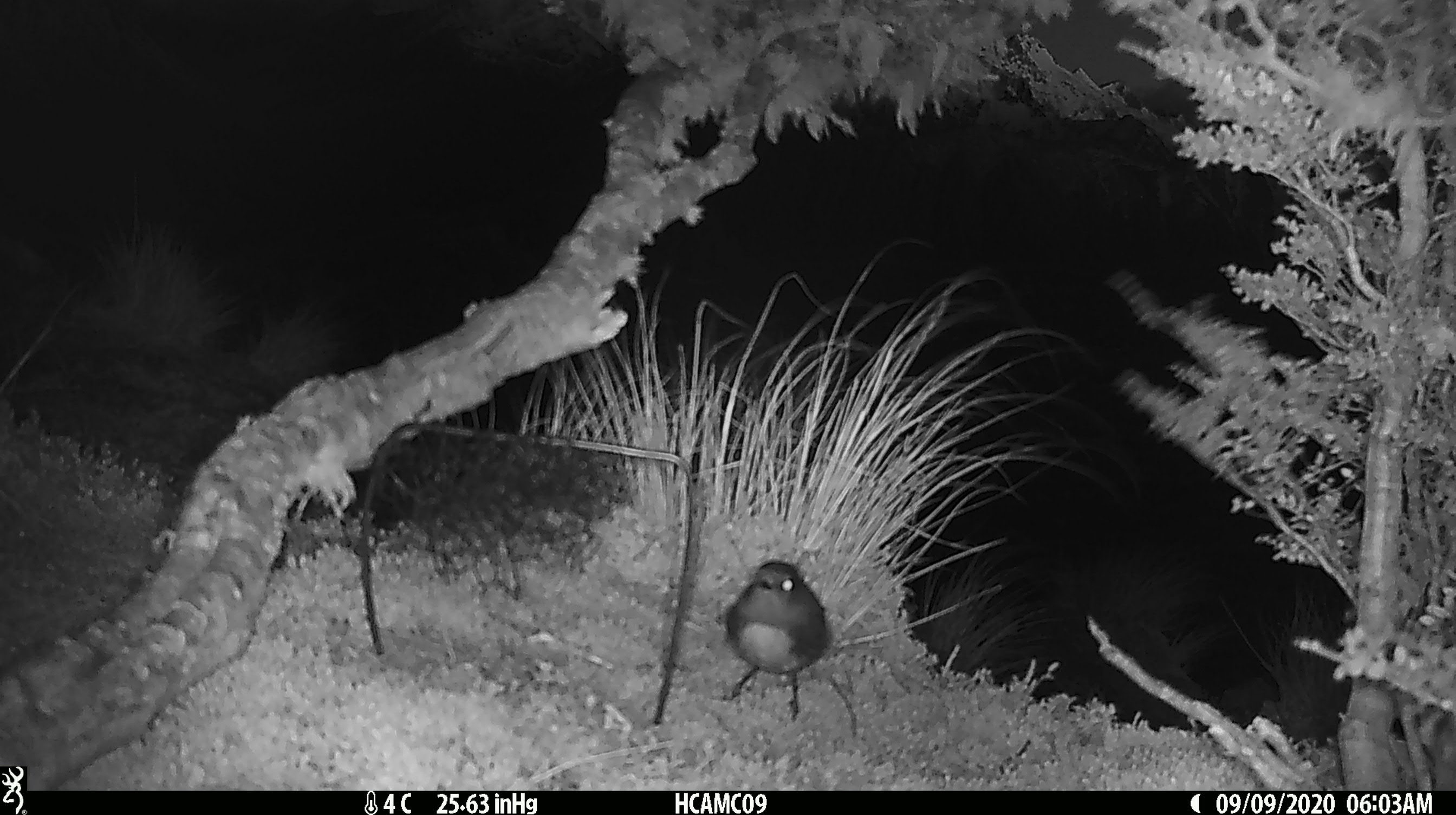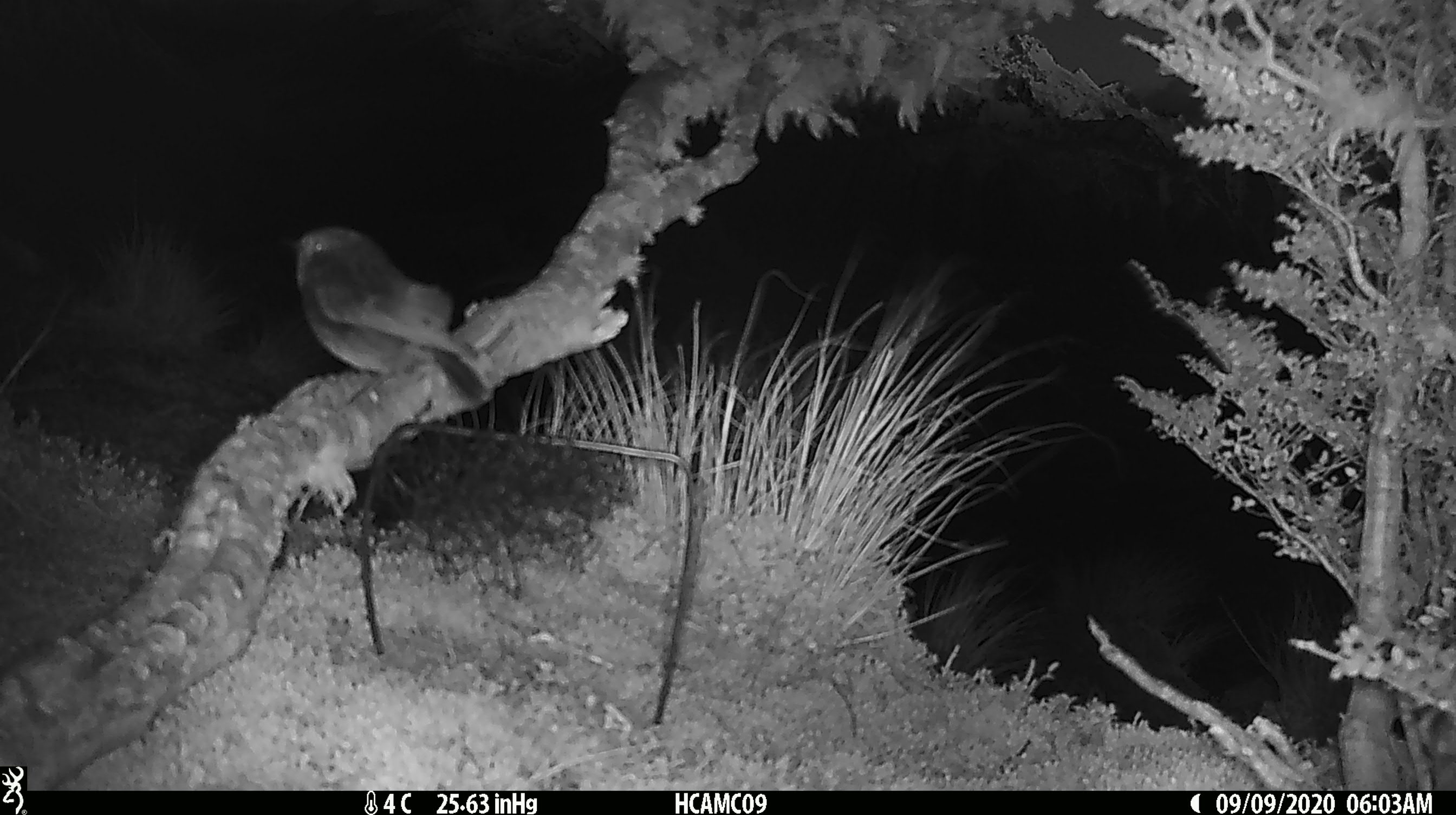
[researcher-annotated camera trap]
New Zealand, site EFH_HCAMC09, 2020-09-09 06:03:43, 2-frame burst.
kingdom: Animalia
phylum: Chordata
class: Aves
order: Passeriformes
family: Petroicidae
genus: Petroica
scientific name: Petroica australis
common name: new zealand robin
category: robin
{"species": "robin (new zealand robin) (Petroica australis)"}